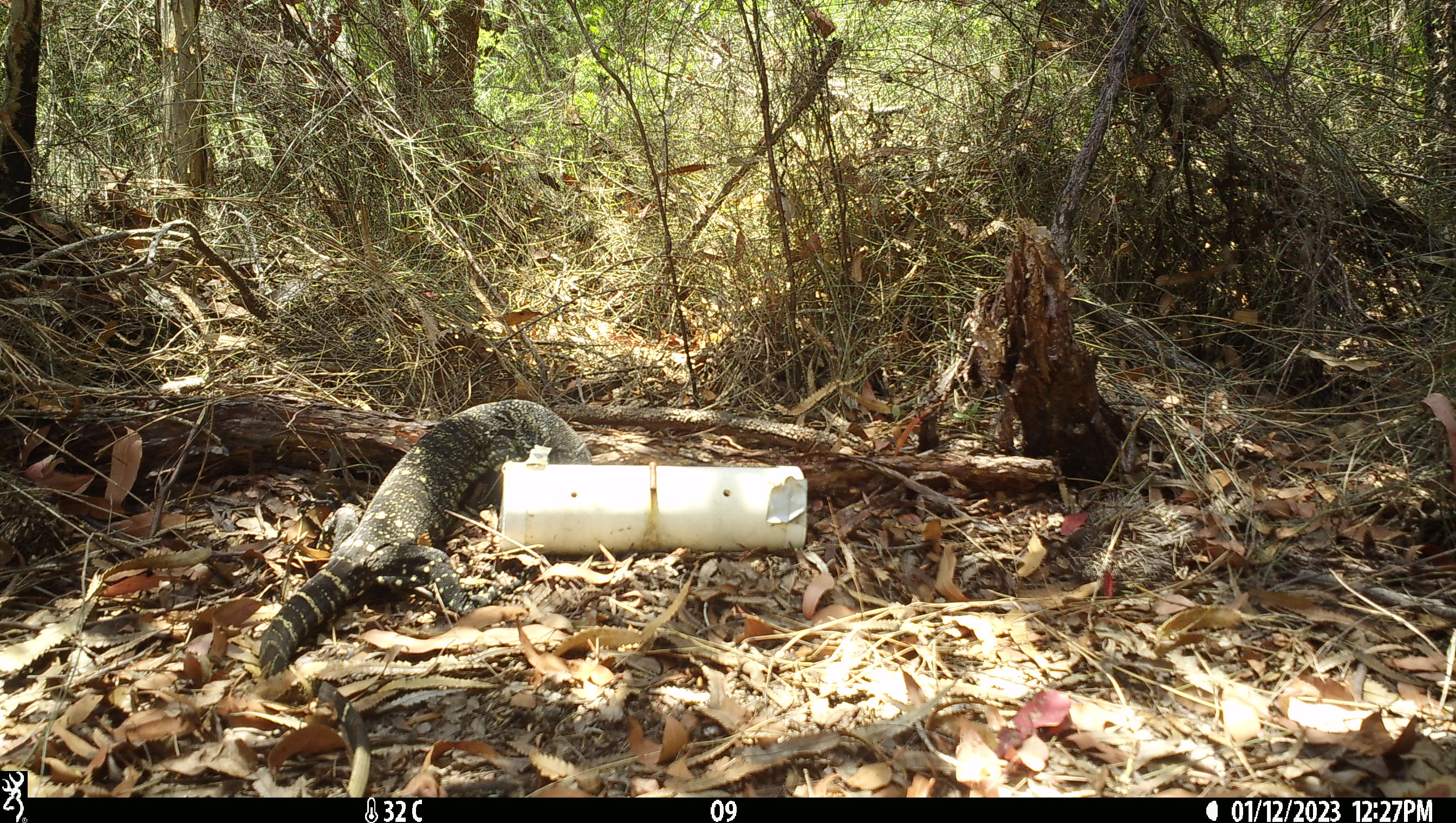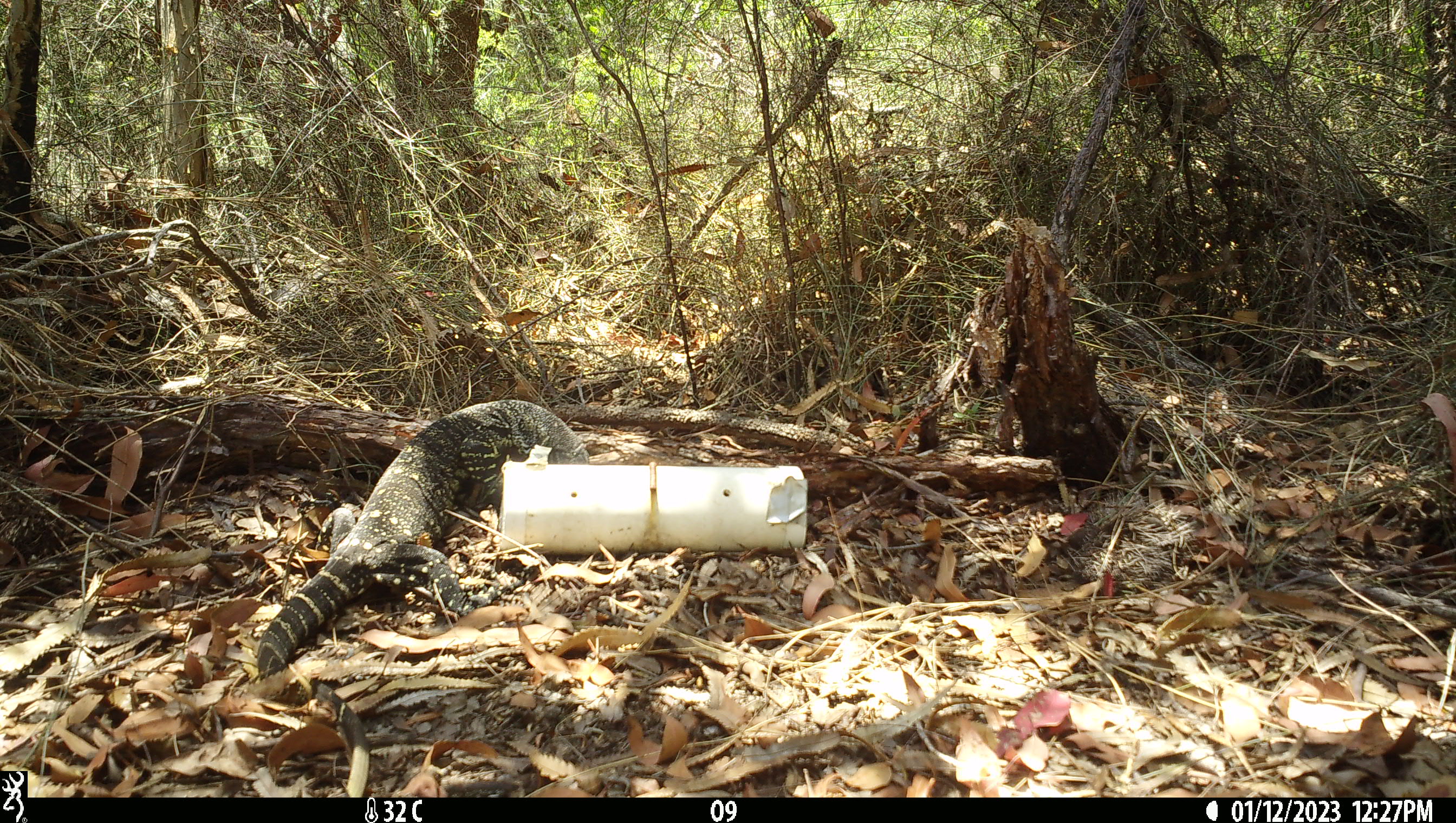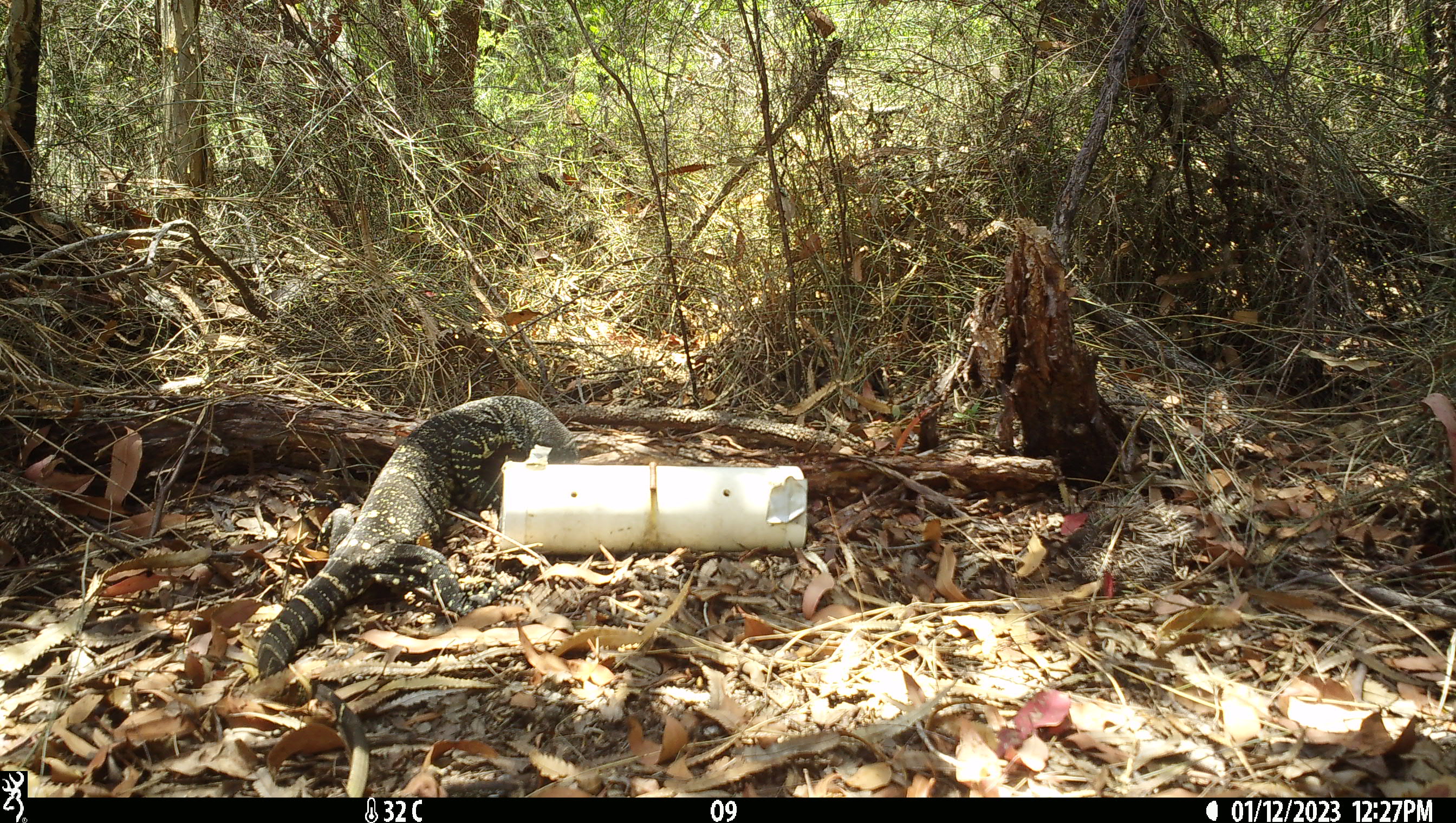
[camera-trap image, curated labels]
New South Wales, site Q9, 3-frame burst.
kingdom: Animalia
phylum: Chordata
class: Reptilia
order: Squamata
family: Varanidae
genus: Varanus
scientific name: Varanus varius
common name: lace monitor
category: goanna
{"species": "goanna (lace monitor) (Varanus varius)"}